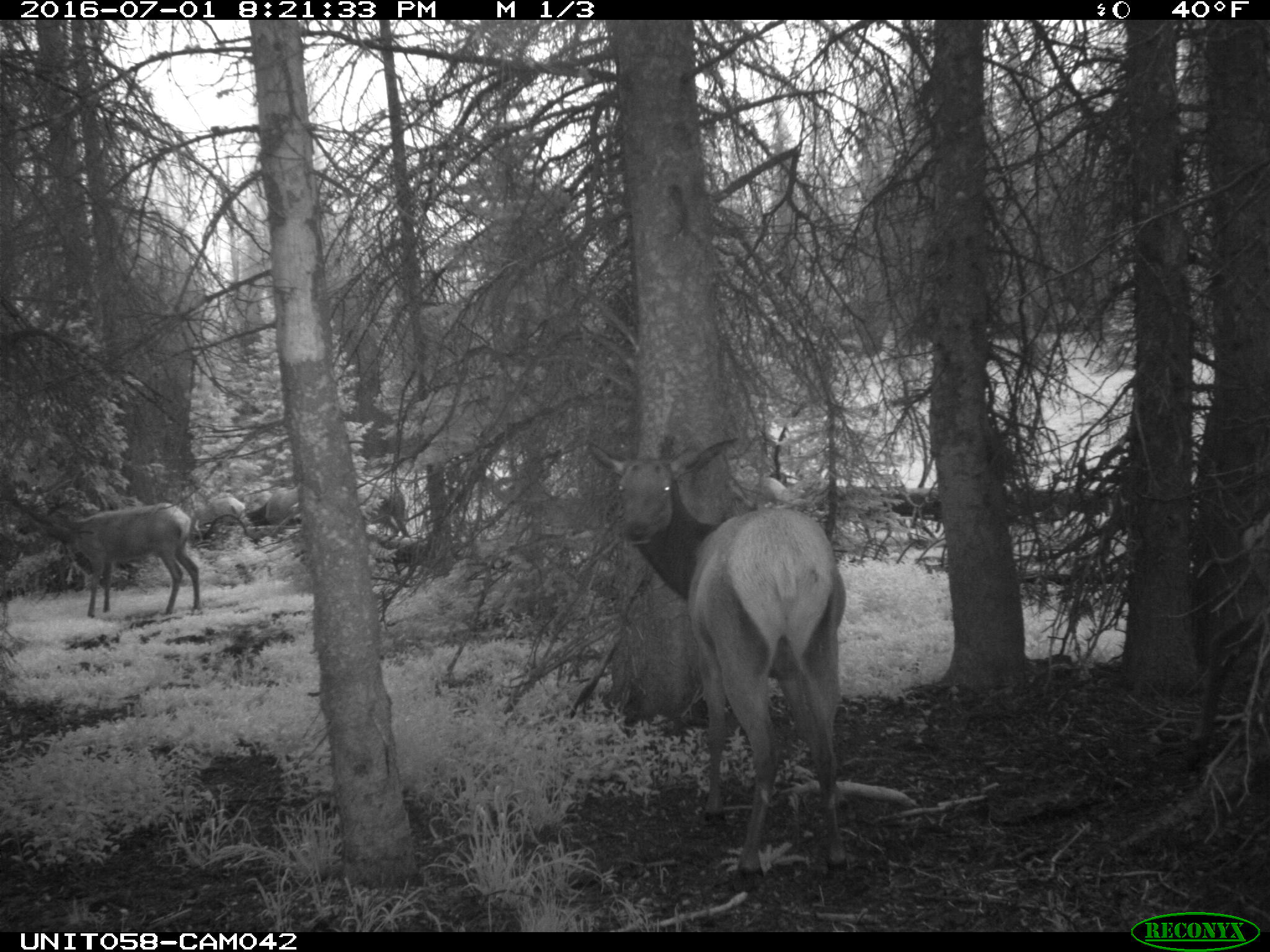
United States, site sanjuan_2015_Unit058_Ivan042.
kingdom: Animalia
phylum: Chordata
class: Mammalia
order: Artiodactyla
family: Cervidae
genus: Cervus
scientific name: Cervus elaphus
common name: red deer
Cervus elaphus (red deer).